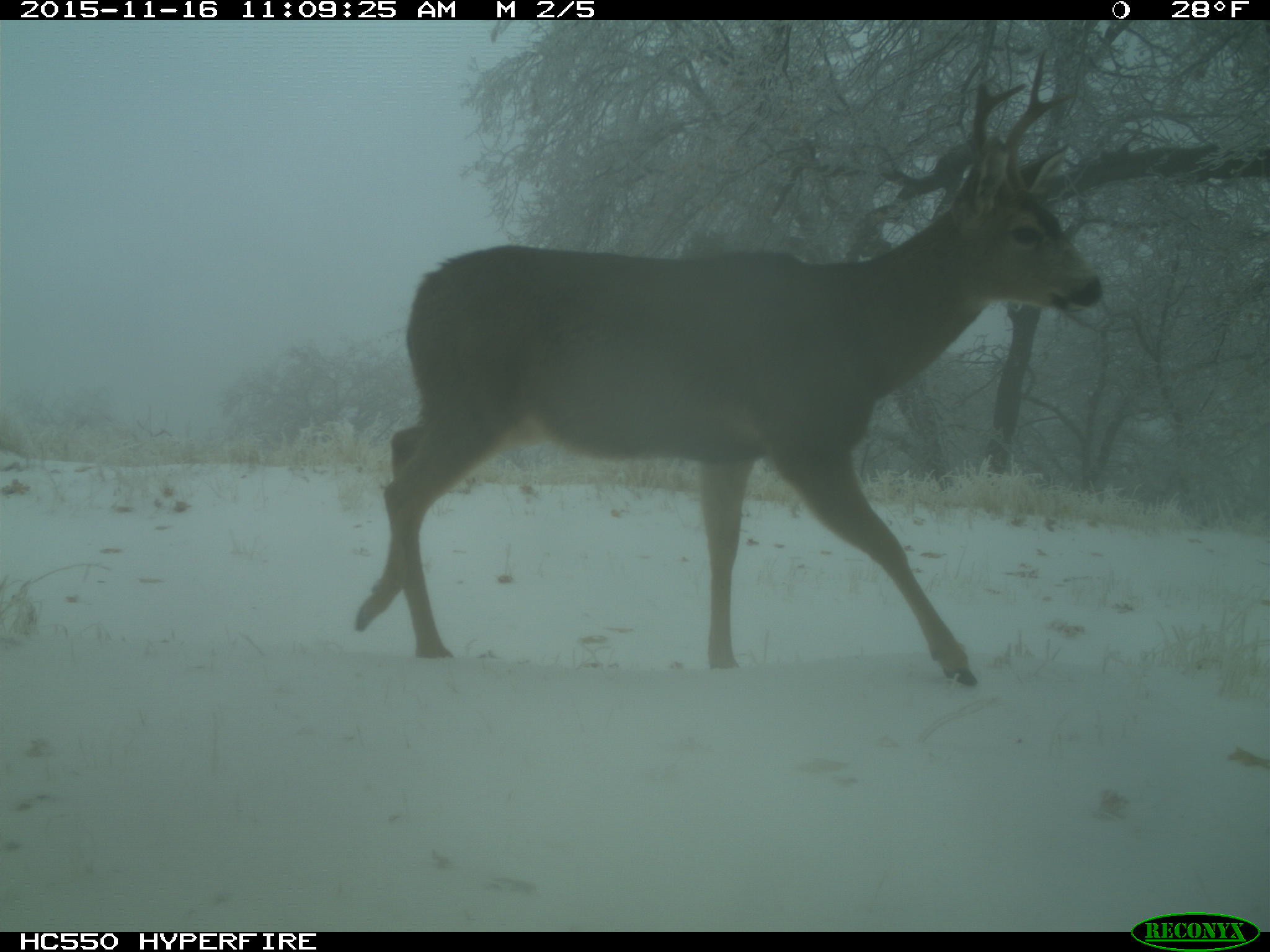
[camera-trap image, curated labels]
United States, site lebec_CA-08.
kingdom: Animalia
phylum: Chordata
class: Mammalia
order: Artiodactyla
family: Cervidae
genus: Odocoileus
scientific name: Odocoileus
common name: deer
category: unidentified deer